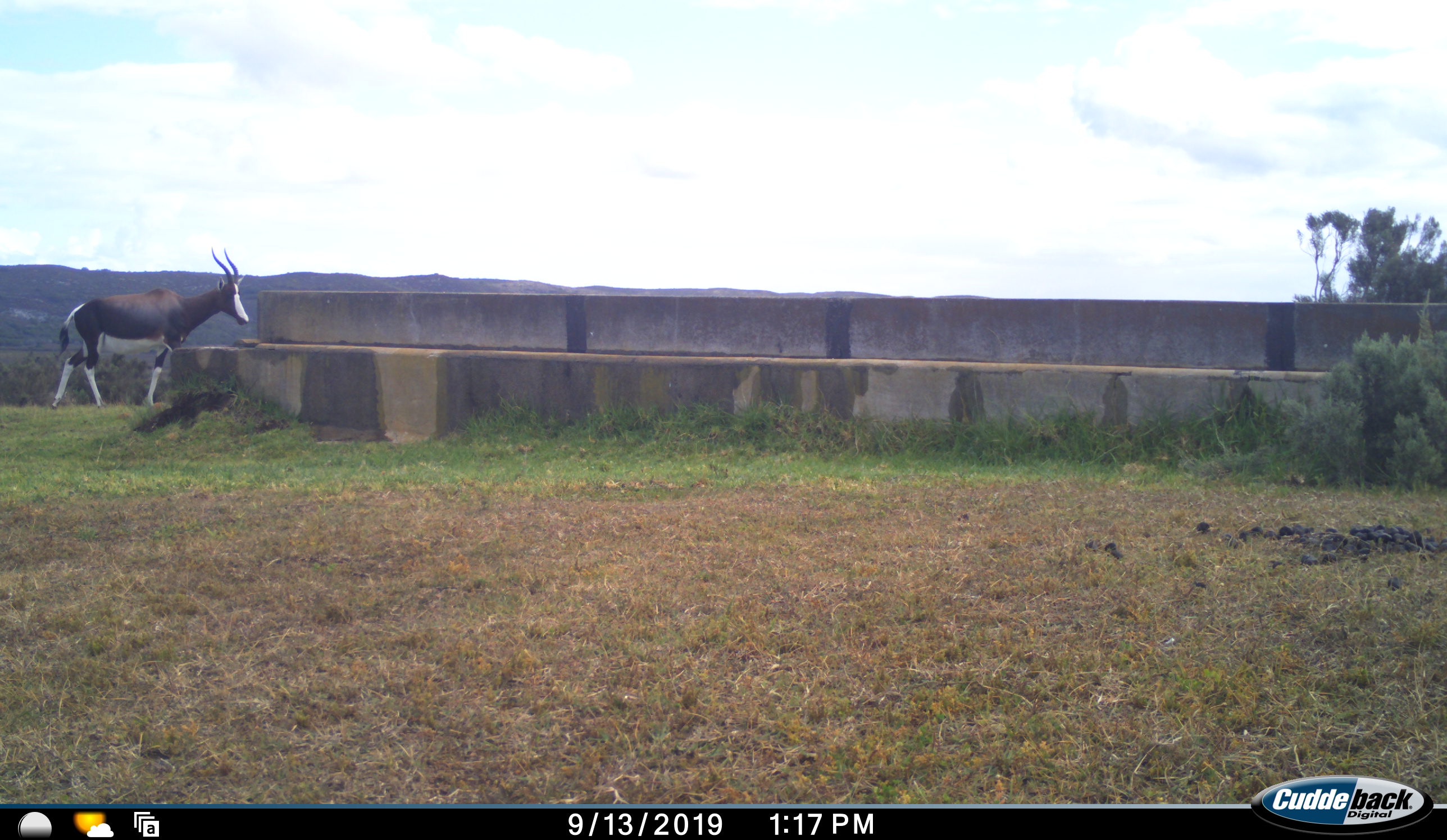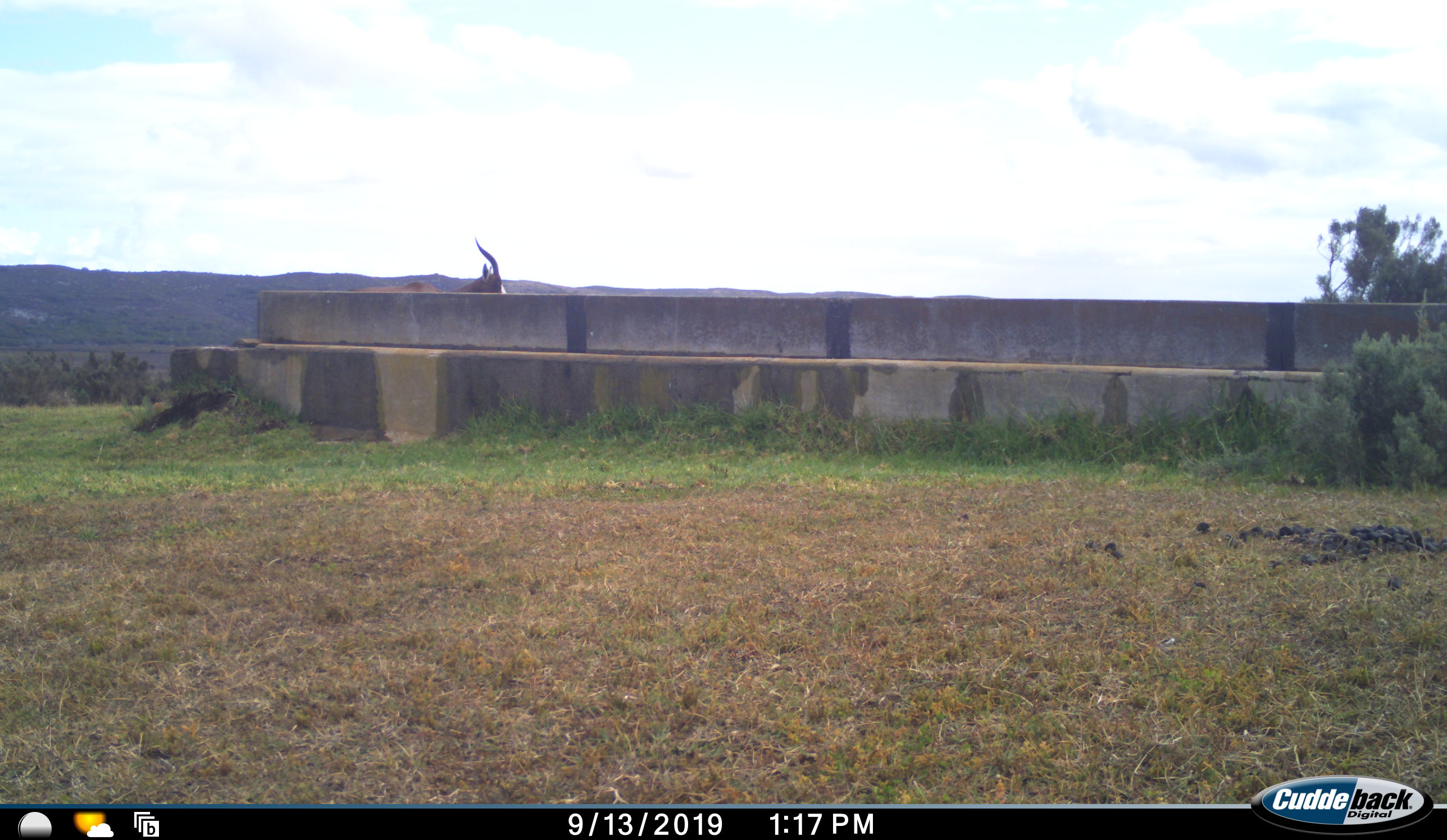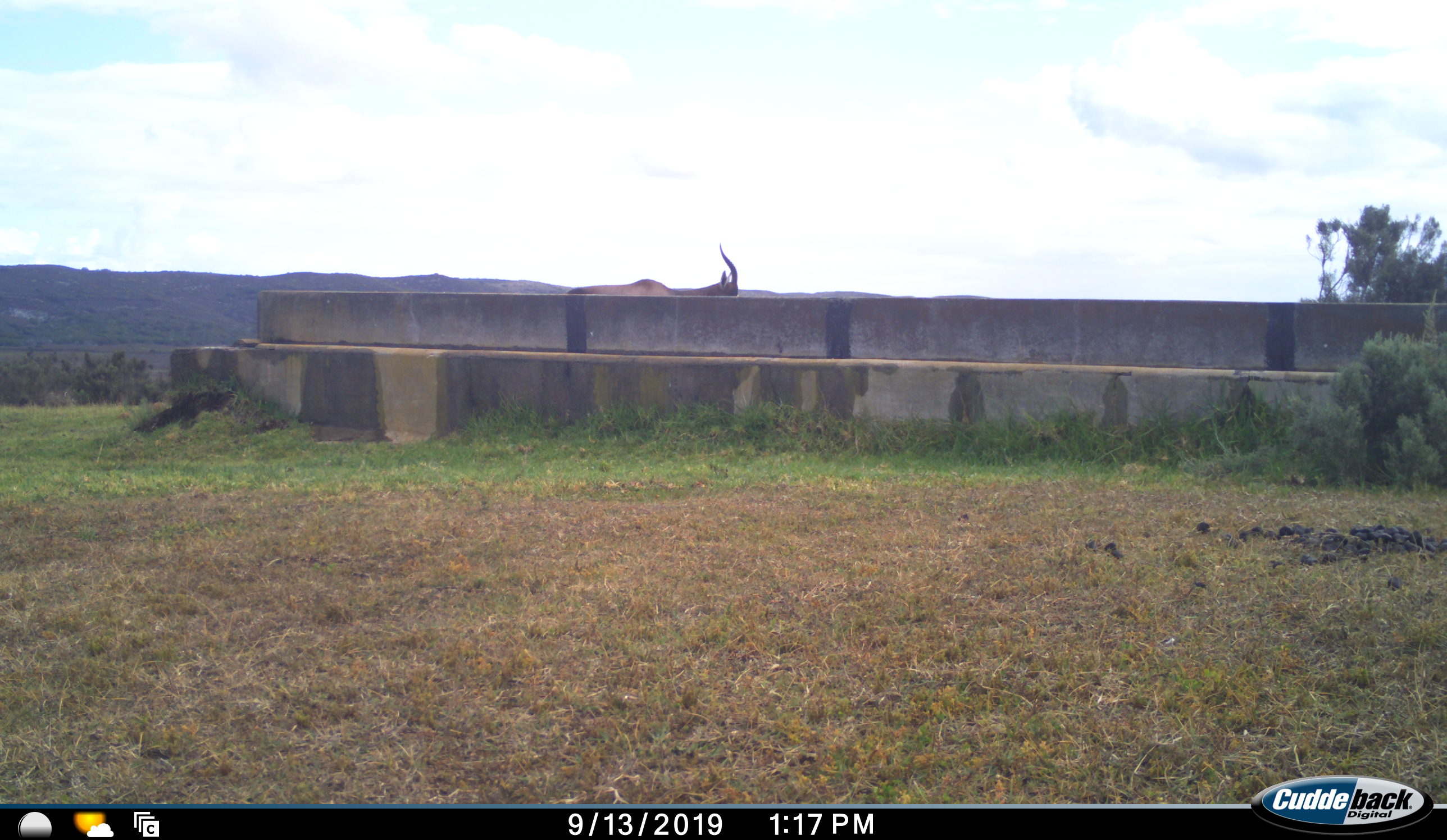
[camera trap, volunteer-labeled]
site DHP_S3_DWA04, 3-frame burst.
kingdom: Animalia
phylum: Chordata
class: Mammalia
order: Artiodactyla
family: Bovidae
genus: Damaliscus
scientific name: Damaliscus pygargus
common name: bontebok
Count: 1.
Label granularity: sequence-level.